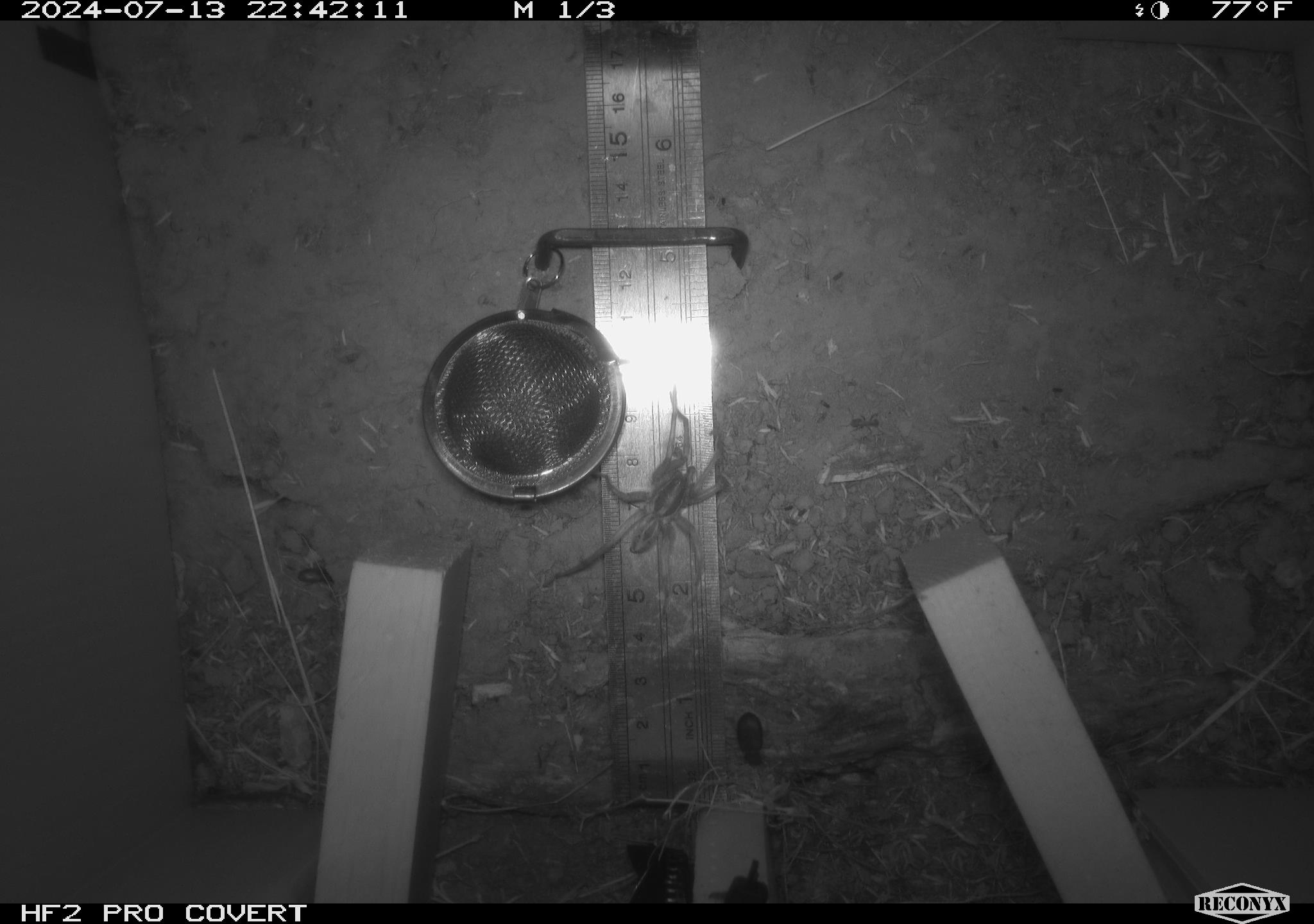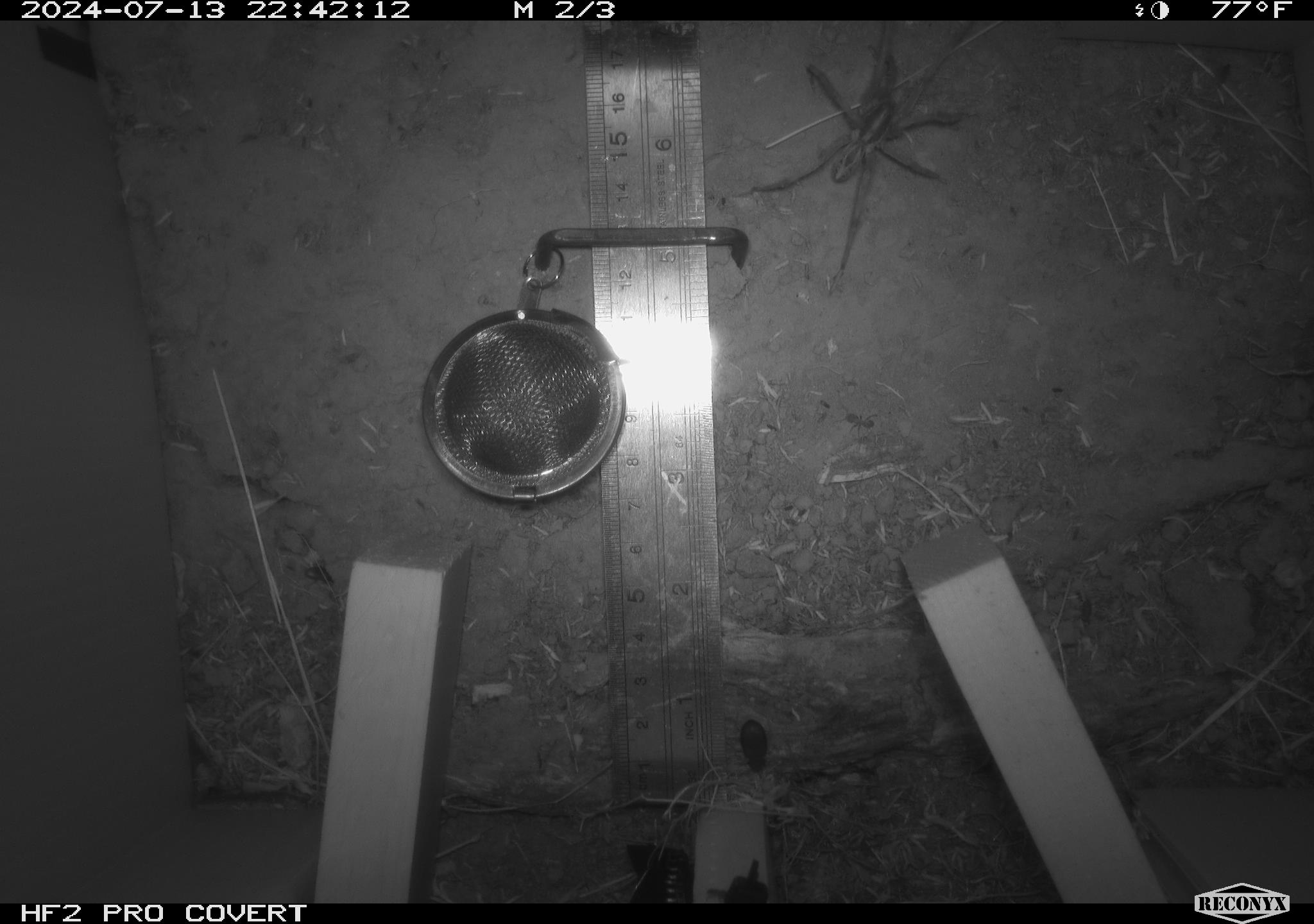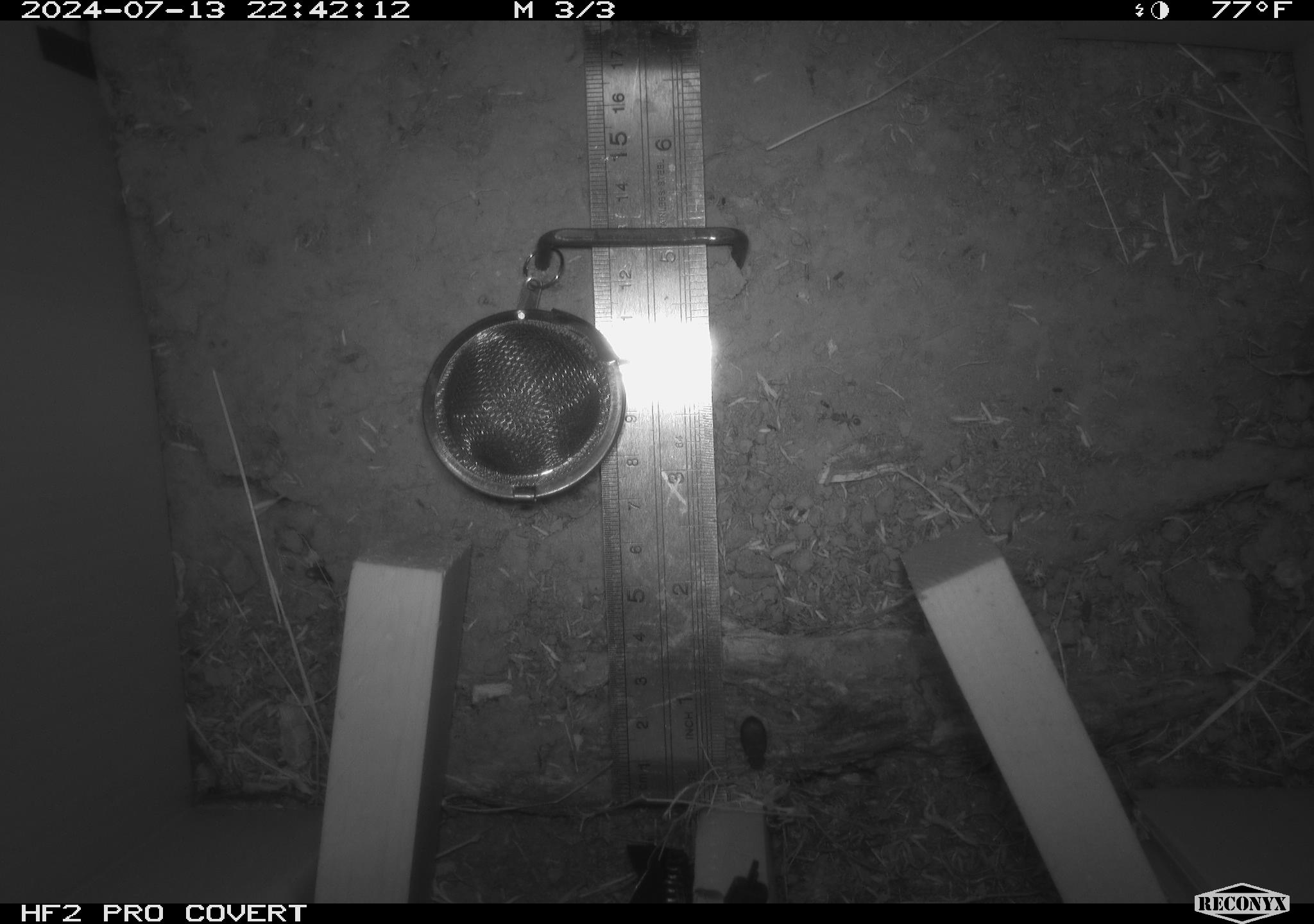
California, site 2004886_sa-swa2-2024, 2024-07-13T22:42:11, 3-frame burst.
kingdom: Animalia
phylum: Arthropoda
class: Arachnida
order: Araneae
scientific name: Araneae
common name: spider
Spider (Araneae).